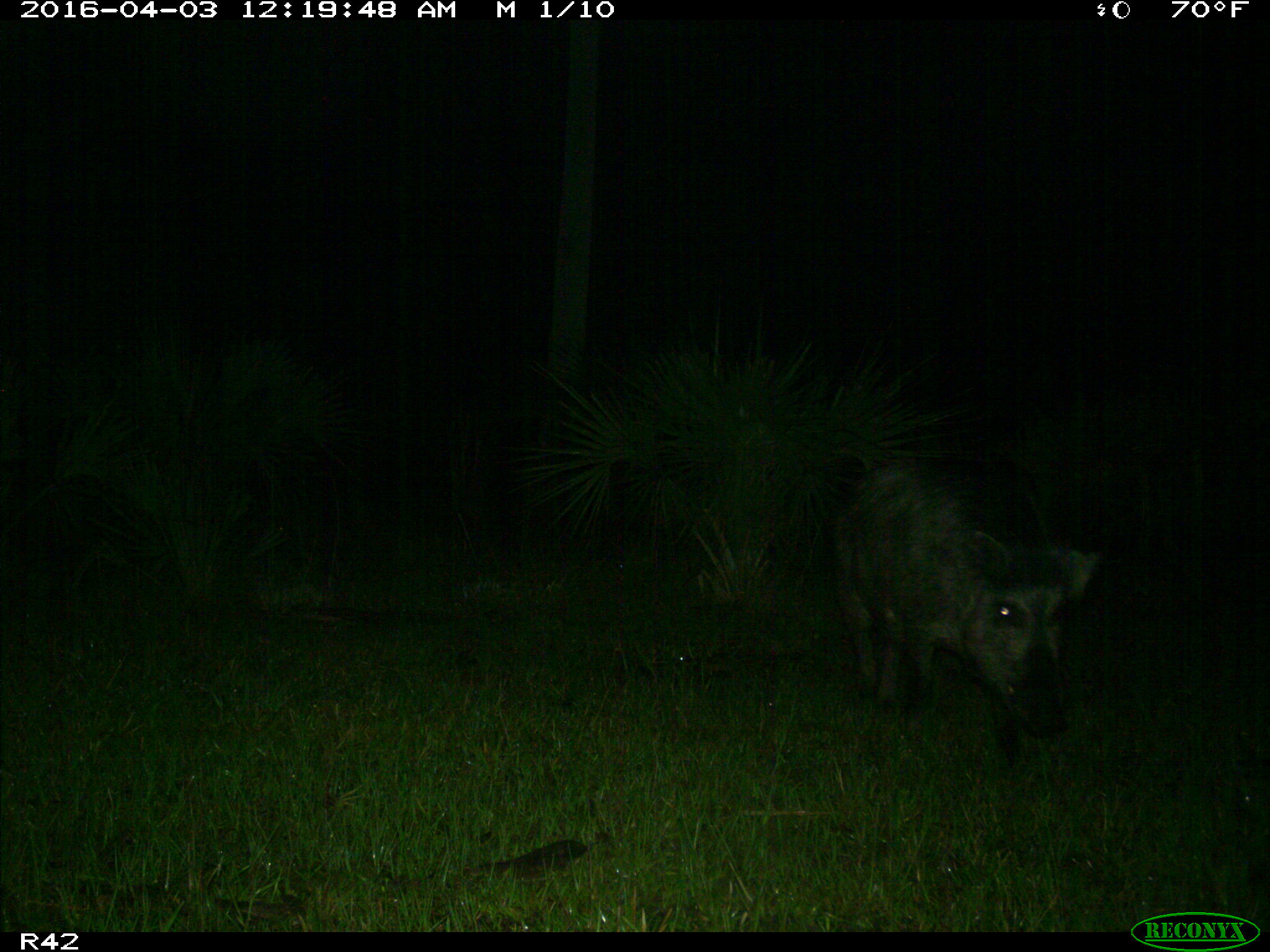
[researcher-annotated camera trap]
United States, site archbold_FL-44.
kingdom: Animalia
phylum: Chordata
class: Mammalia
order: Artiodactyla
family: Suidae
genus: Sus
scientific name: Sus scrofa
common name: wild boar